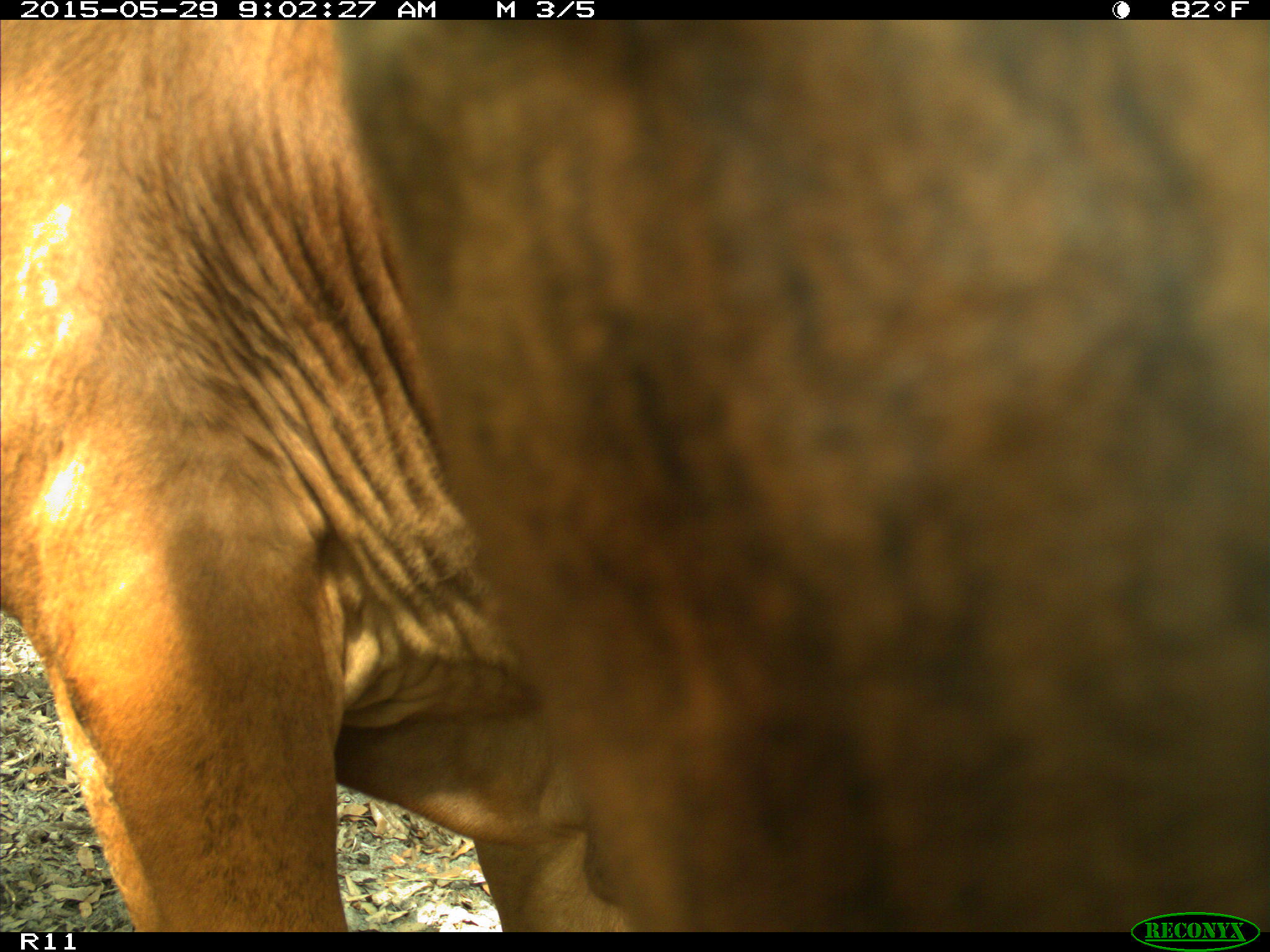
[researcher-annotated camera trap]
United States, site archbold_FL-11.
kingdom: Animalia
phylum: Chordata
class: Mammalia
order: Artiodactyla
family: Bovidae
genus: Bos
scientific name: Bos taurus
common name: domestic cow